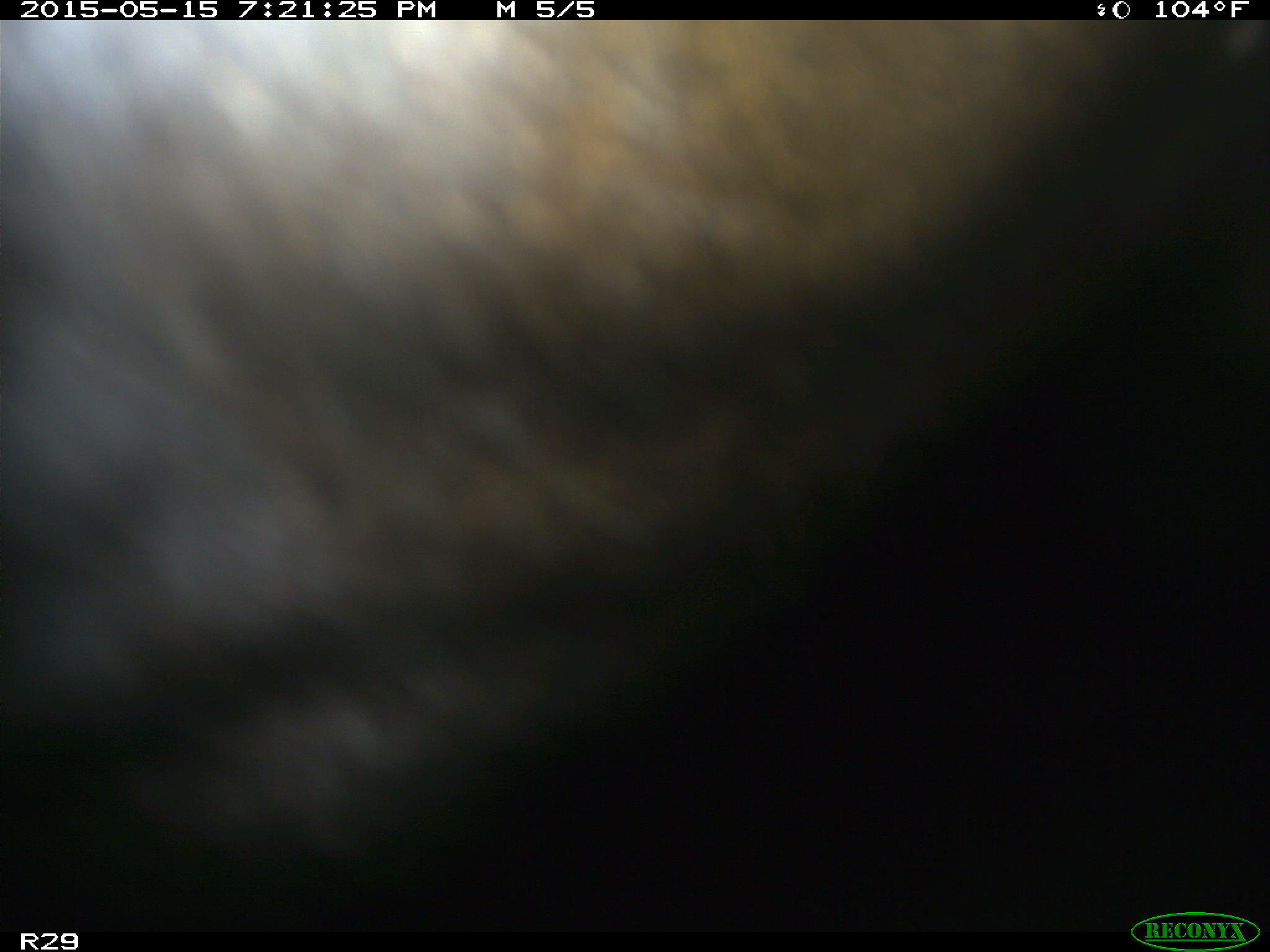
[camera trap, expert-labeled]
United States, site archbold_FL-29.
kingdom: Animalia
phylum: Chordata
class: Mammalia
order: Artiodactyla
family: Bovidae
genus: Bos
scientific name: Bos taurus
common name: domestic cow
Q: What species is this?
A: Bos taurus (domestic cow).